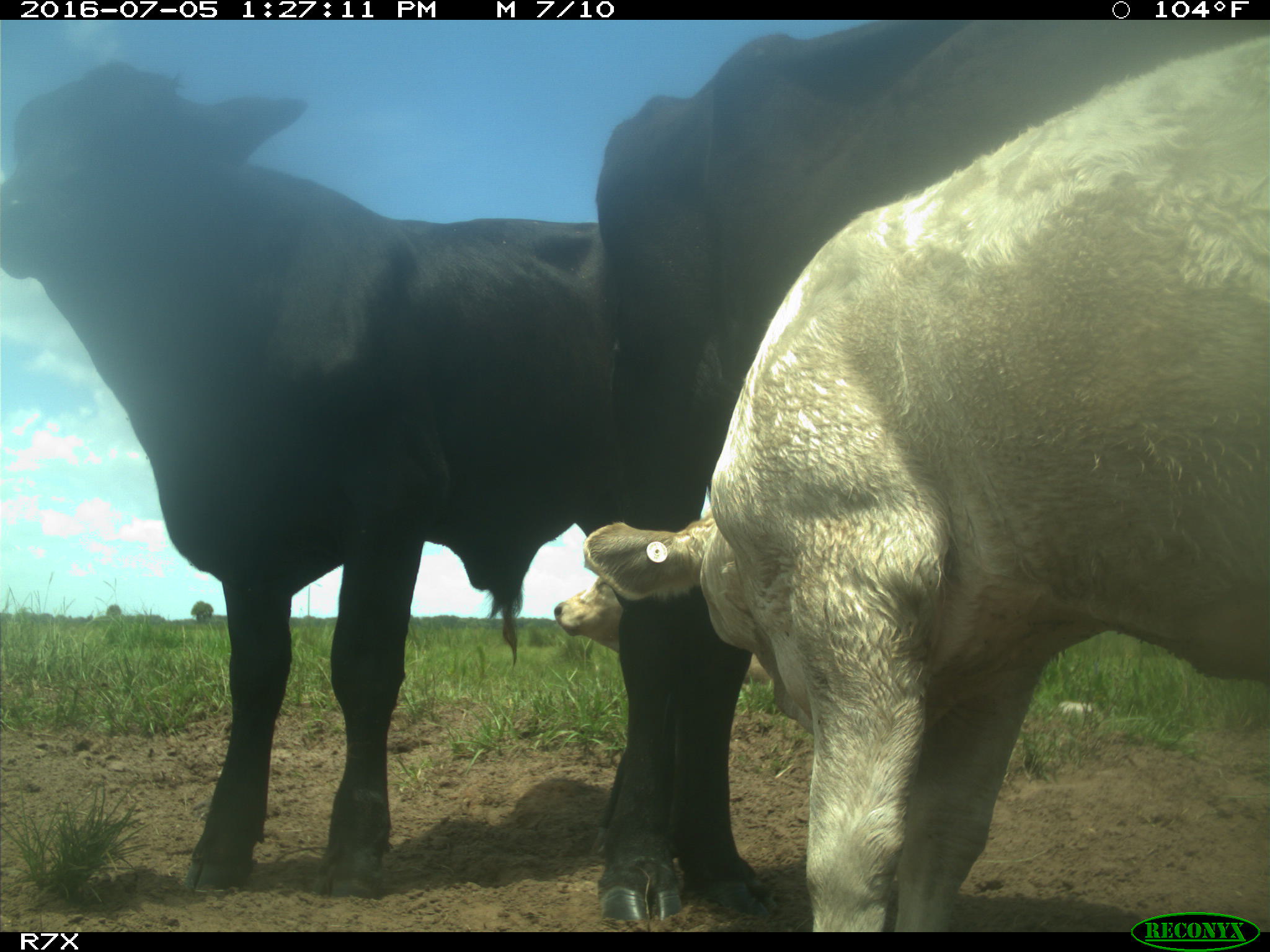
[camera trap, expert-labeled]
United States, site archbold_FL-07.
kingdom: Animalia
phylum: Chordata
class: Mammalia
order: Artiodactyla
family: Bovidae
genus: Bos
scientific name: Bos taurus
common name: domestic cow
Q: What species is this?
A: Bos taurus (domestic cow).